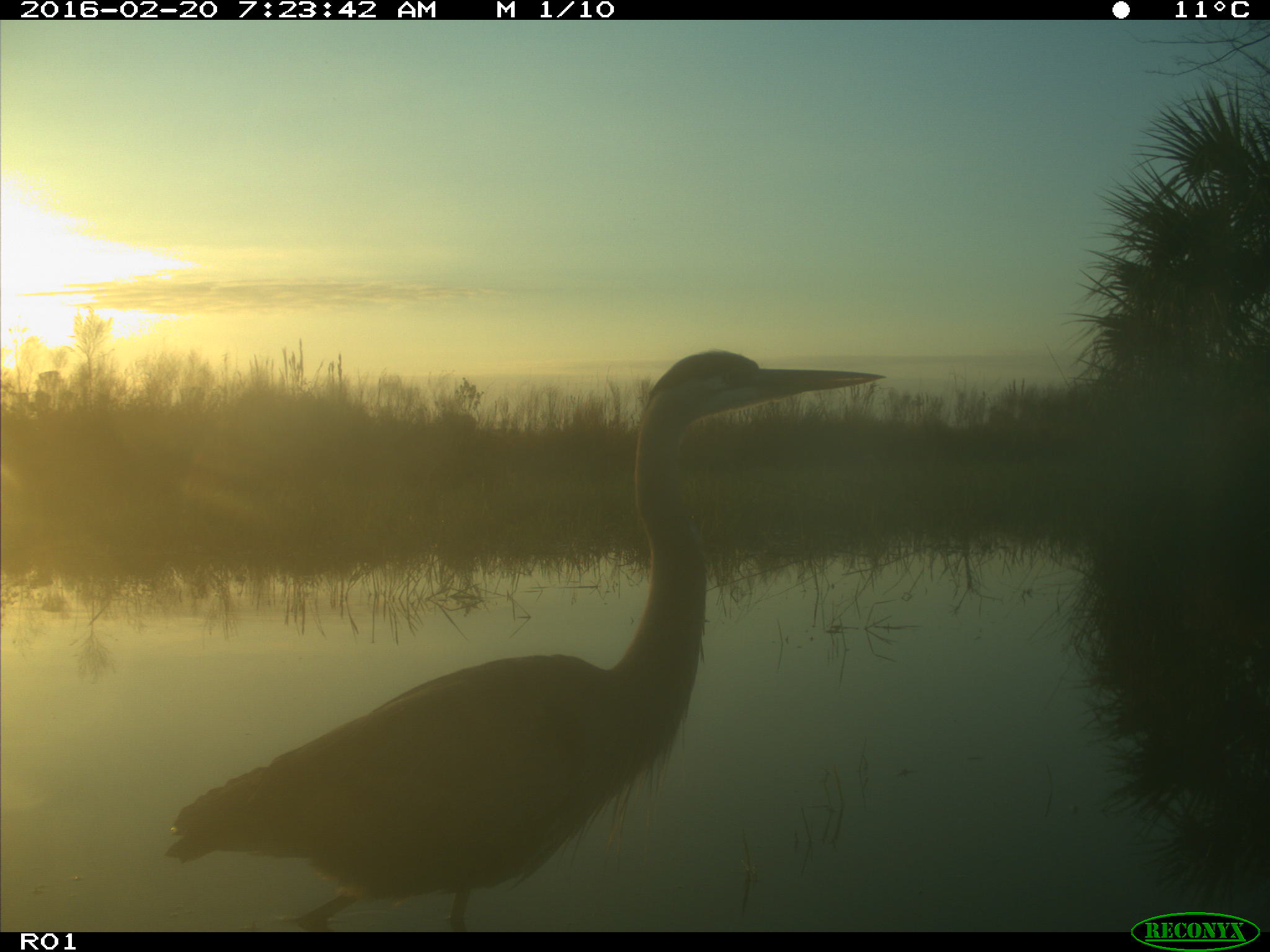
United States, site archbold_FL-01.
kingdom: Animalia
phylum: Chordata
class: Aves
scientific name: Aves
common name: birds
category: unidentified bird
Unidentified bird (birds) (Aves).